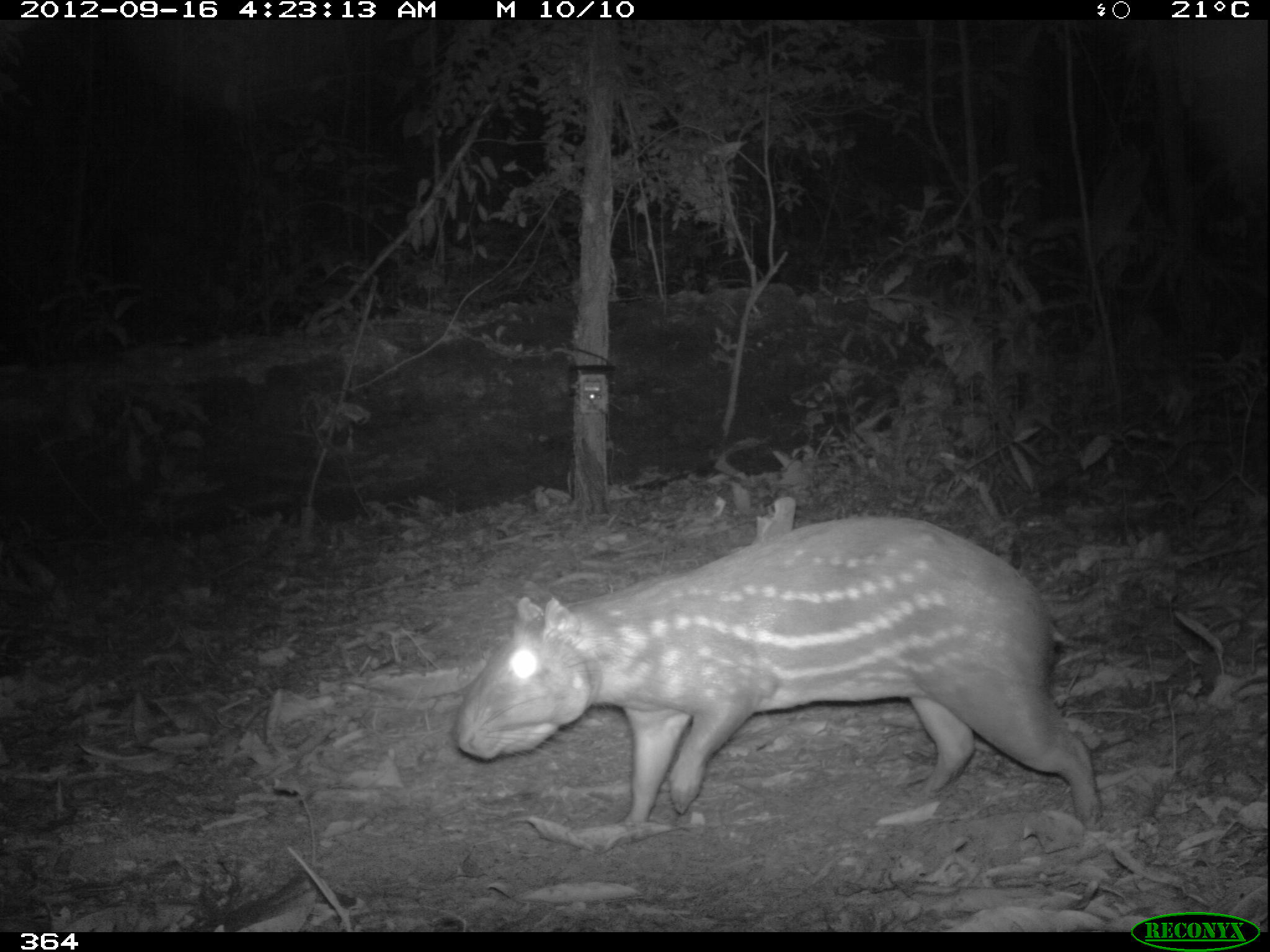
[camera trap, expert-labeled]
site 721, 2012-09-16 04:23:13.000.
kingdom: Animalia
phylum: Chordata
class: Mammalia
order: Rodentia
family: Cuniculidae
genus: Cuniculus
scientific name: Cuniculus paca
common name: spotted paca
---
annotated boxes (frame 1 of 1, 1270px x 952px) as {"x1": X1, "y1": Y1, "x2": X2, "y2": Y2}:
cuniculus paca: {"x1": 445, "y1": 514, "x2": 1105, "y2": 832}